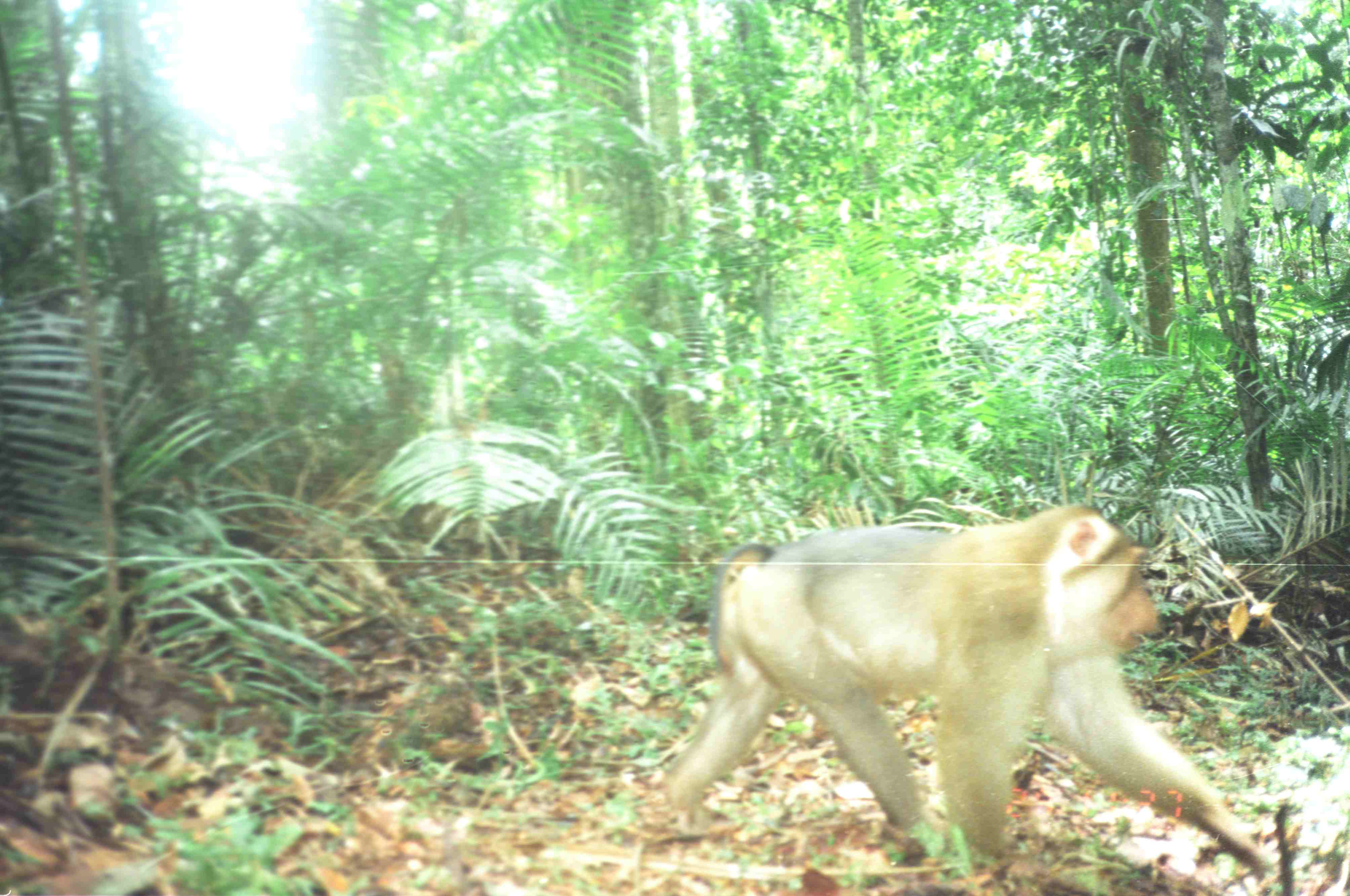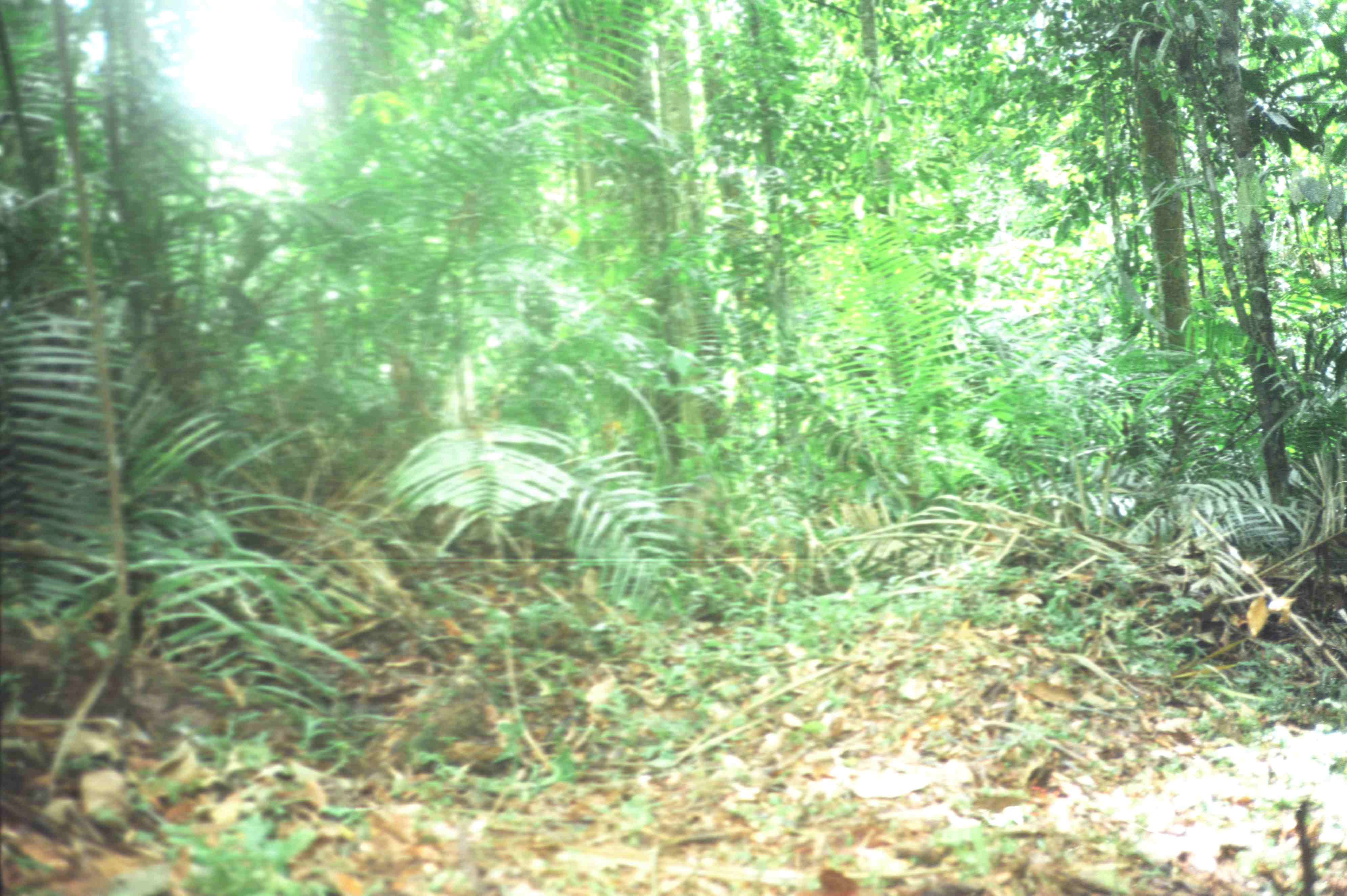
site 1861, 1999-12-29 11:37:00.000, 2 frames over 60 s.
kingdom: Animalia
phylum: Chordata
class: Mammalia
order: Primates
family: Cercopithecidae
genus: Macaca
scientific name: Macaca nemestrina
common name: southern pig-tailed macaque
Macaca nemestrina (southern pig-tailed macaque), count 1.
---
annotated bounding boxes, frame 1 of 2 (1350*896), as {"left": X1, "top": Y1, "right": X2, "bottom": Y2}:
macaca nemestrina: {"left": 657, "top": 504, "right": 1280, "bottom": 883}